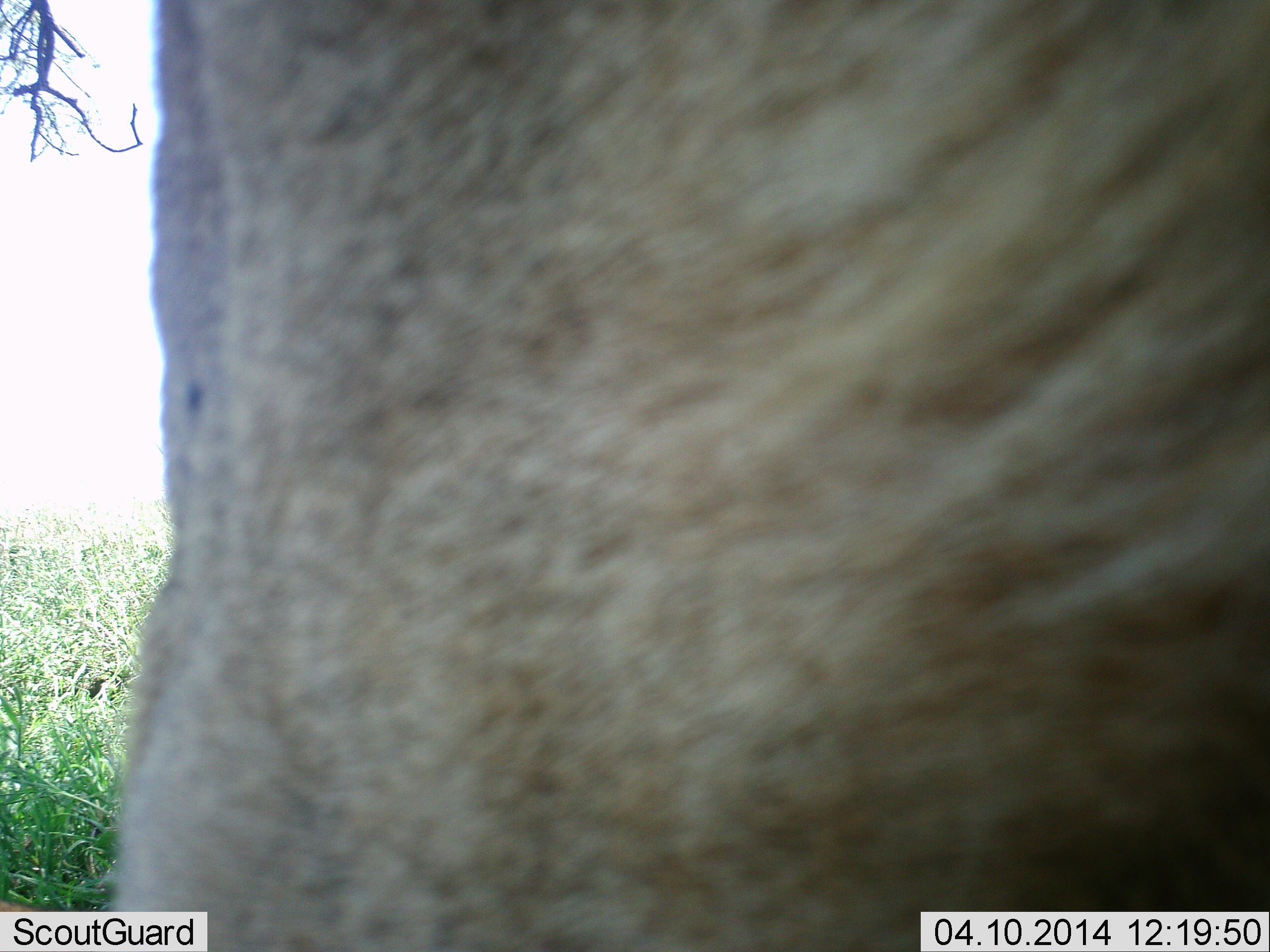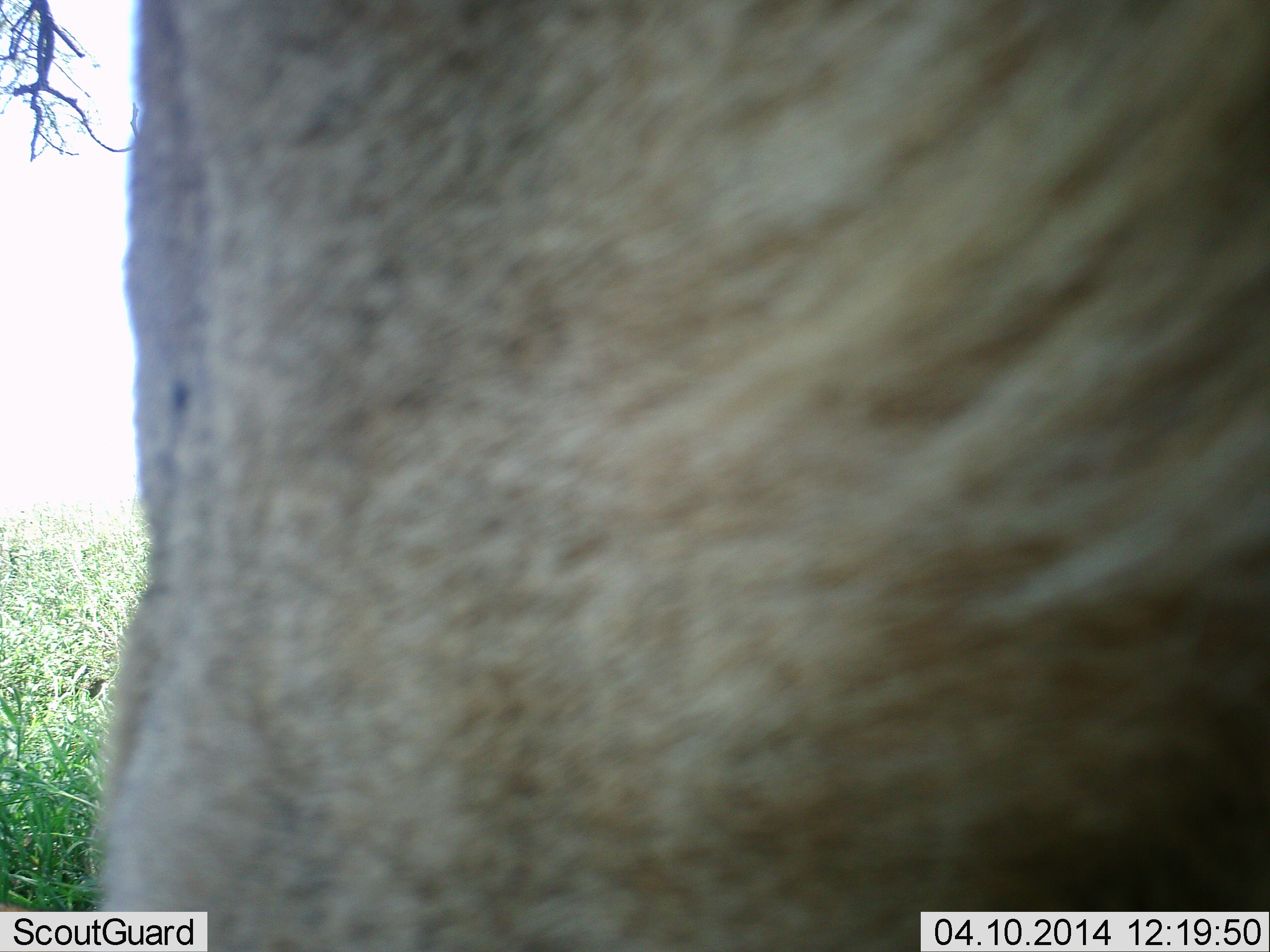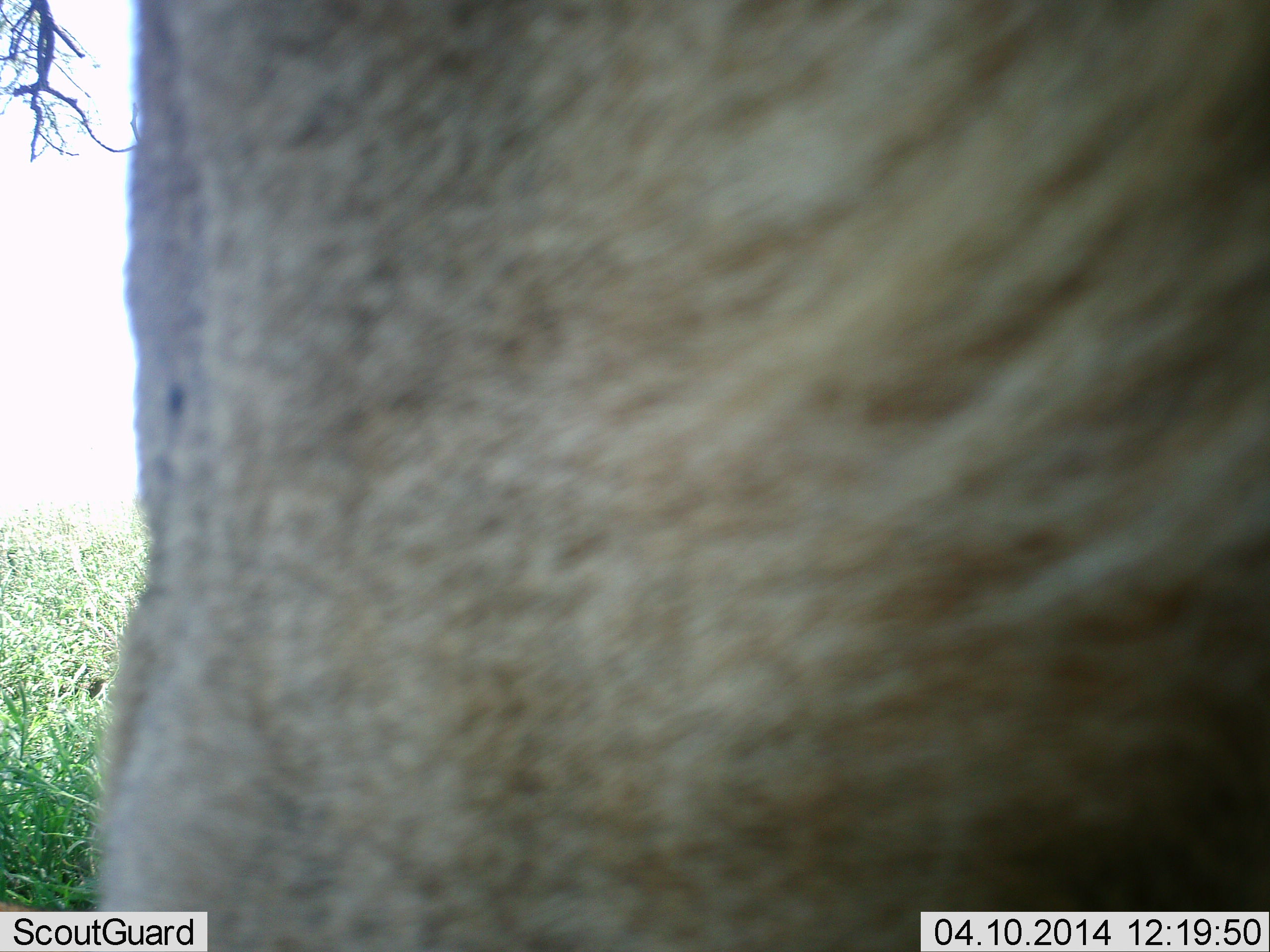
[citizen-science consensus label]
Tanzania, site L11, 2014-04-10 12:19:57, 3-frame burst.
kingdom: Animalia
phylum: Chordata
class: Mammalia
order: Artiodactyla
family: Bovidae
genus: Connochaetes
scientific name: Connochaetes taurinus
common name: blue wildebeest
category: wildebeest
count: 1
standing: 100%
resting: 0%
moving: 0%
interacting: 0%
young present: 0%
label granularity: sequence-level